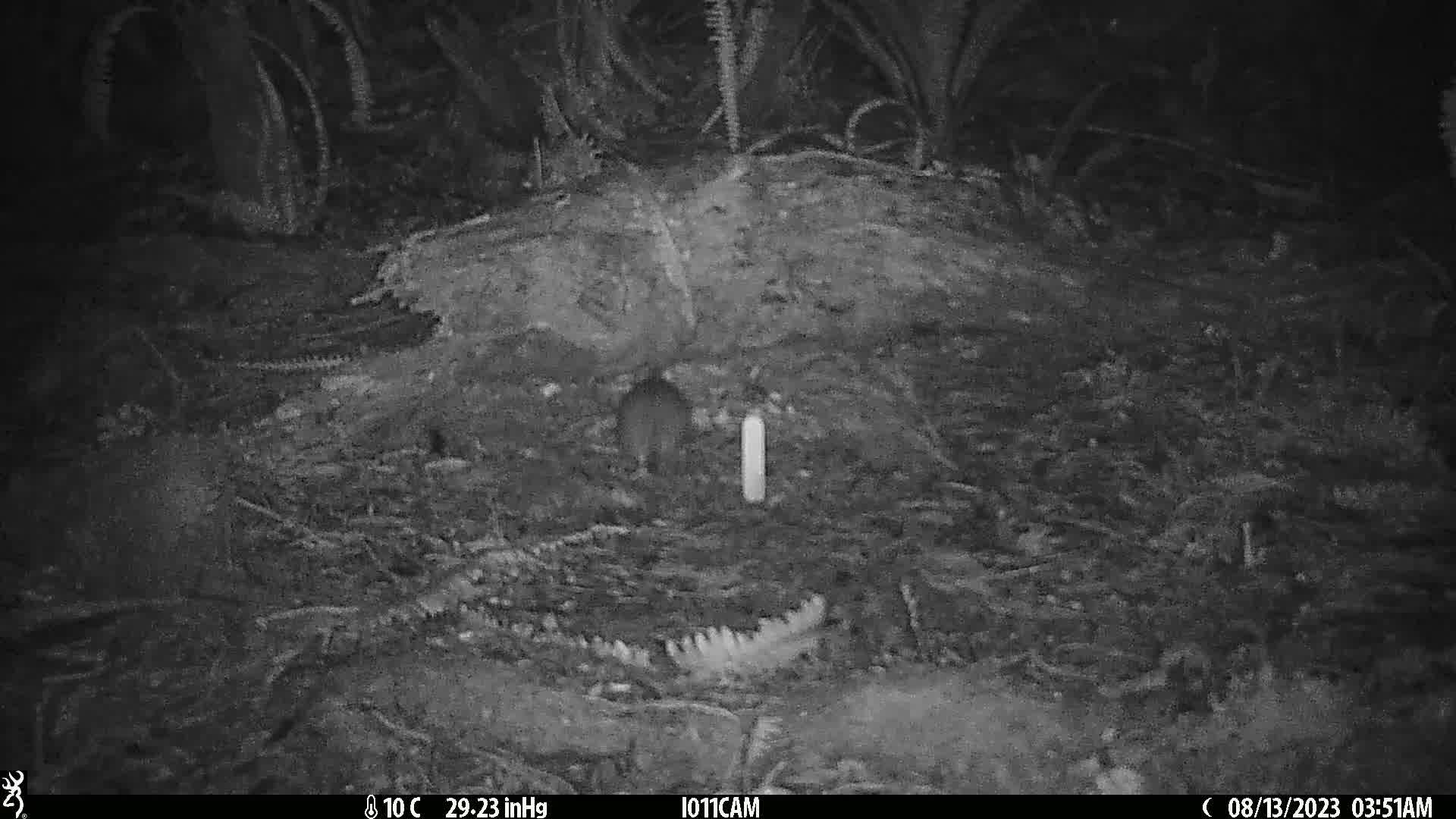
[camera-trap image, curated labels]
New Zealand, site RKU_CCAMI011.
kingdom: Animalia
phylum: Chordata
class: Mammalia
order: Rodentia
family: Muridae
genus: Rattus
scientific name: Rattus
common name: rat